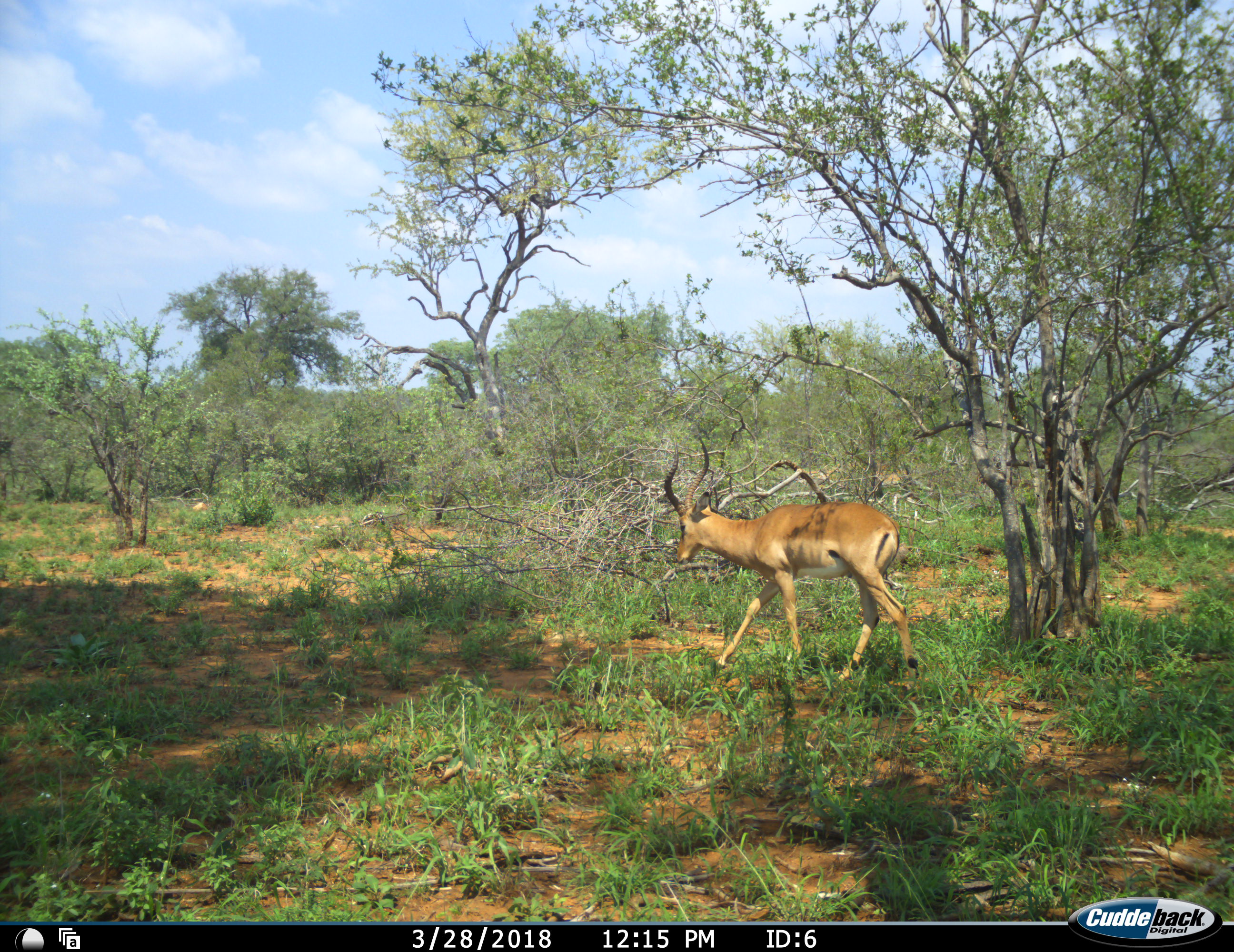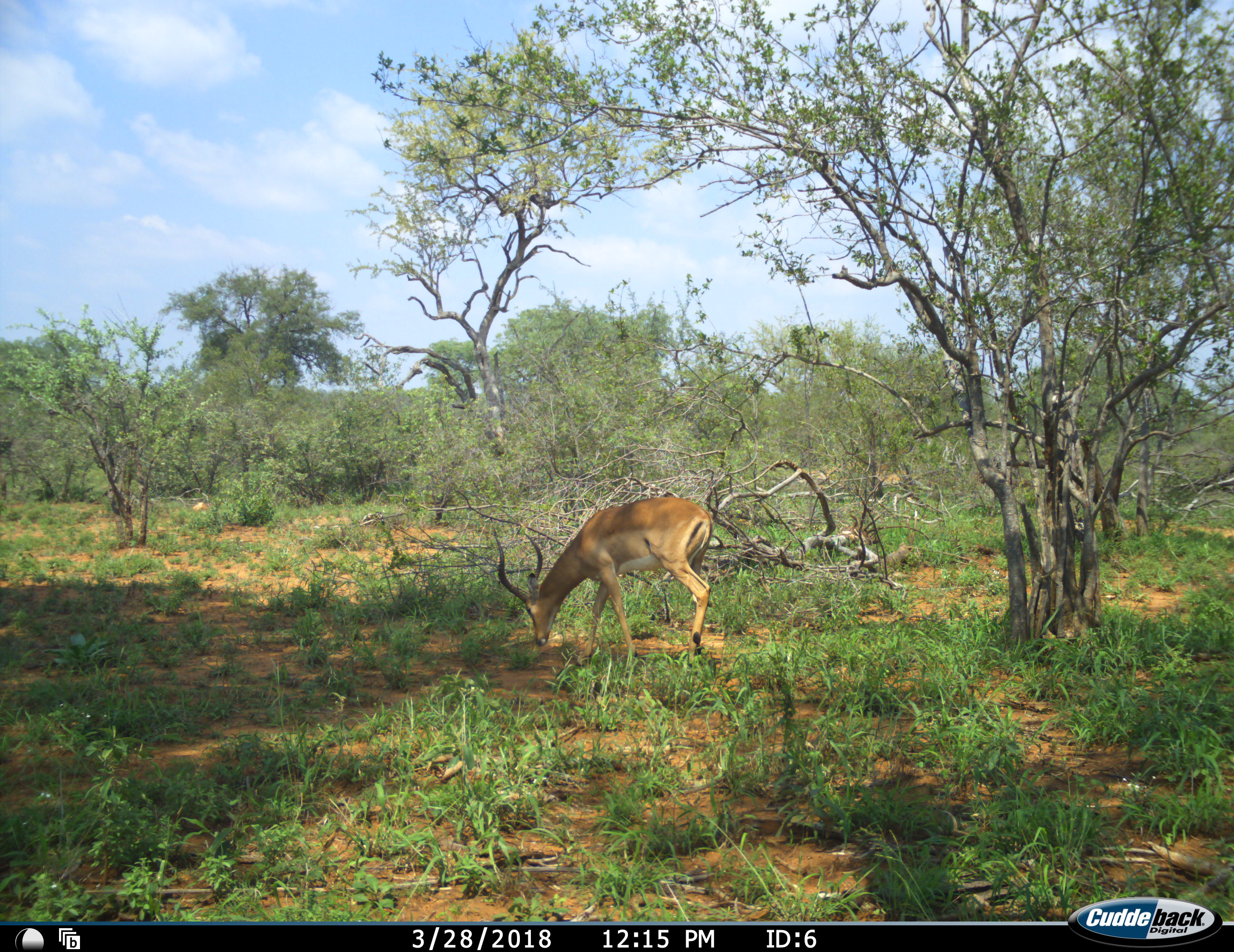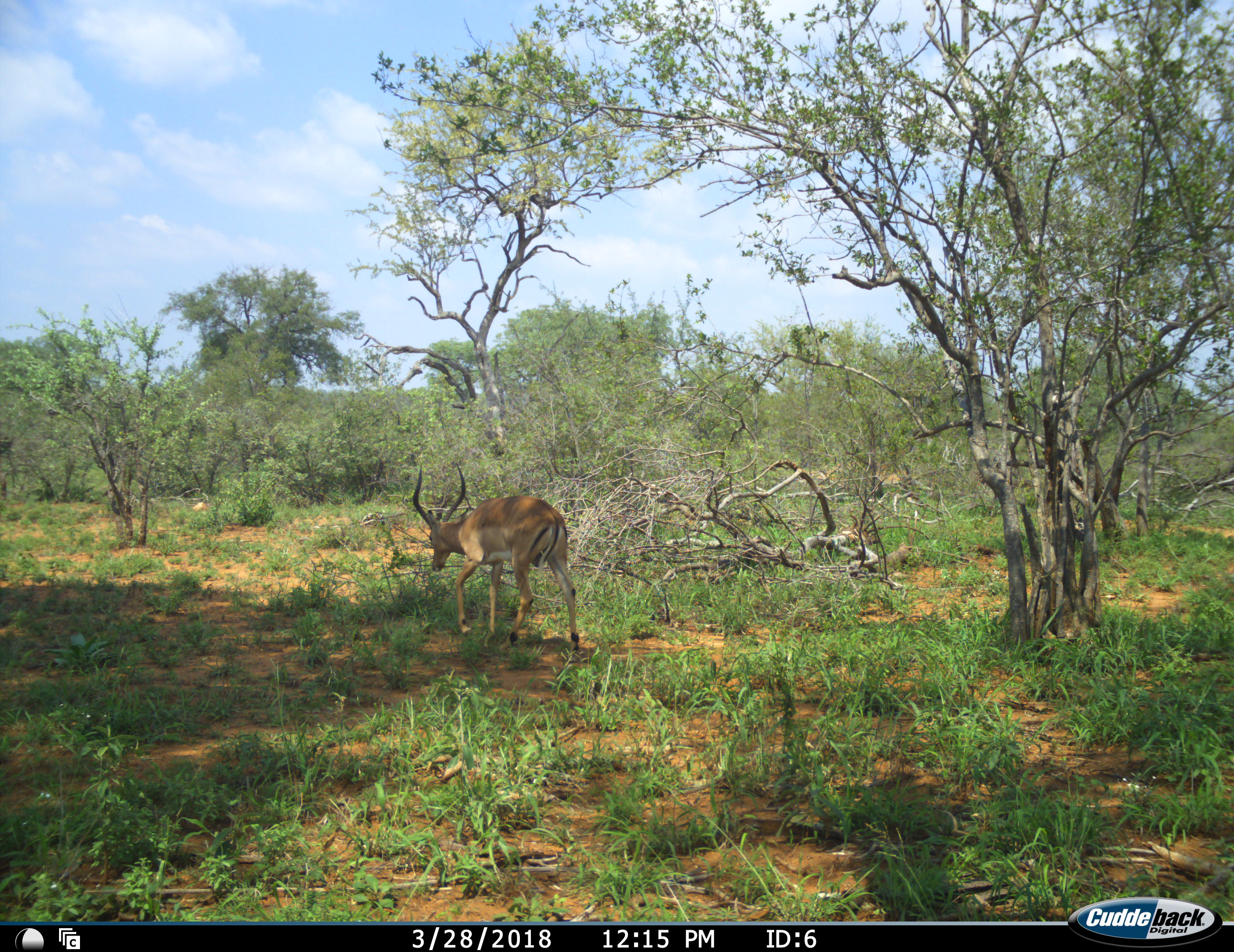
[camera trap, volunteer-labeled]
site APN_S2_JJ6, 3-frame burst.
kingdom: Animalia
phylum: Chordata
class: Mammalia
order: Artiodactyla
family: Bovidae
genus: Aepyceros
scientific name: Aepyceros melampus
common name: impala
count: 1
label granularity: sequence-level